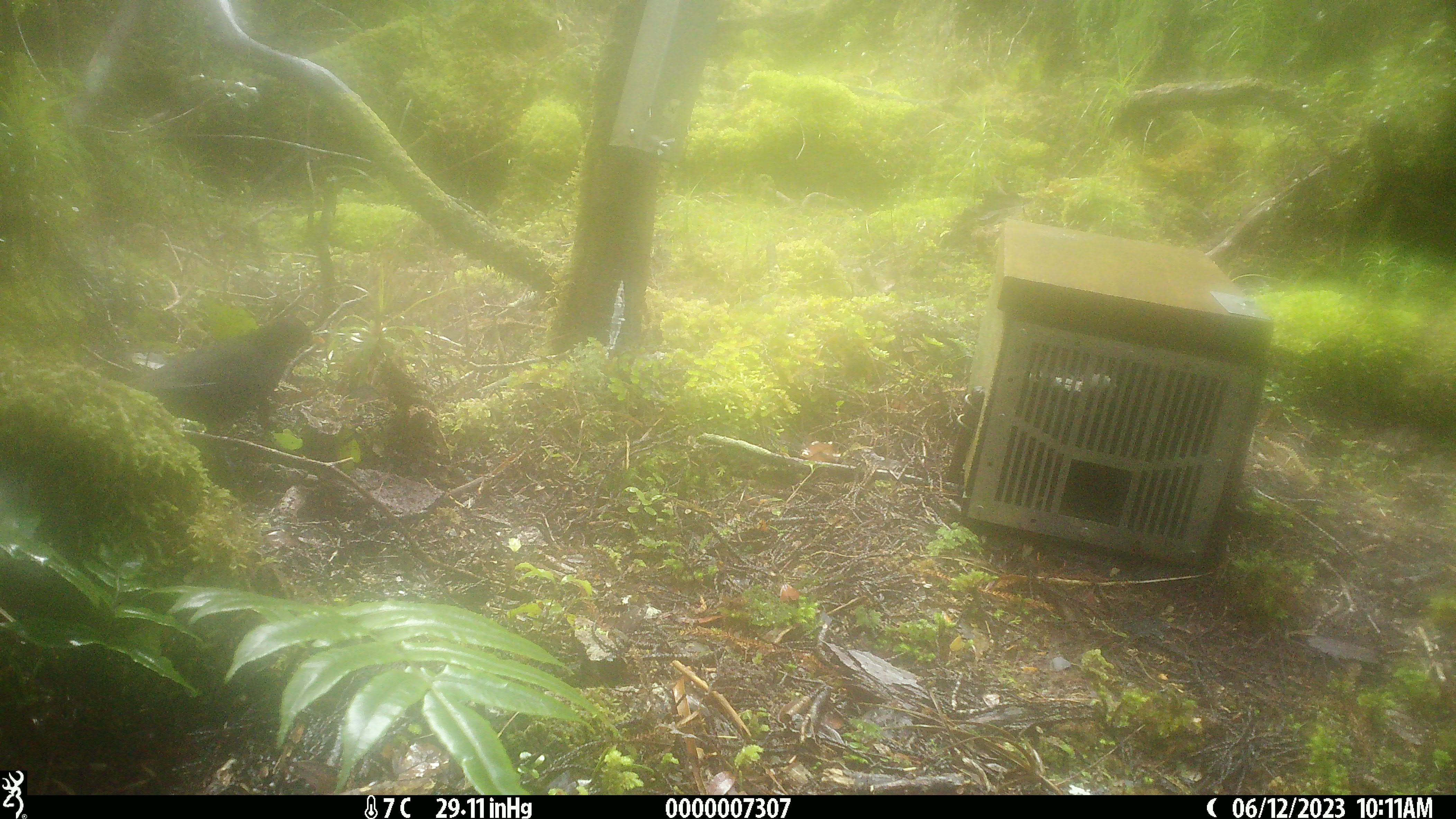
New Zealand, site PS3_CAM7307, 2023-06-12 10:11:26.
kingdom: Animalia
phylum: Chordata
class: Aves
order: Passeriformes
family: Turdidae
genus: Turdus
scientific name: Turdus merula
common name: eurasian blackbird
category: blackbird